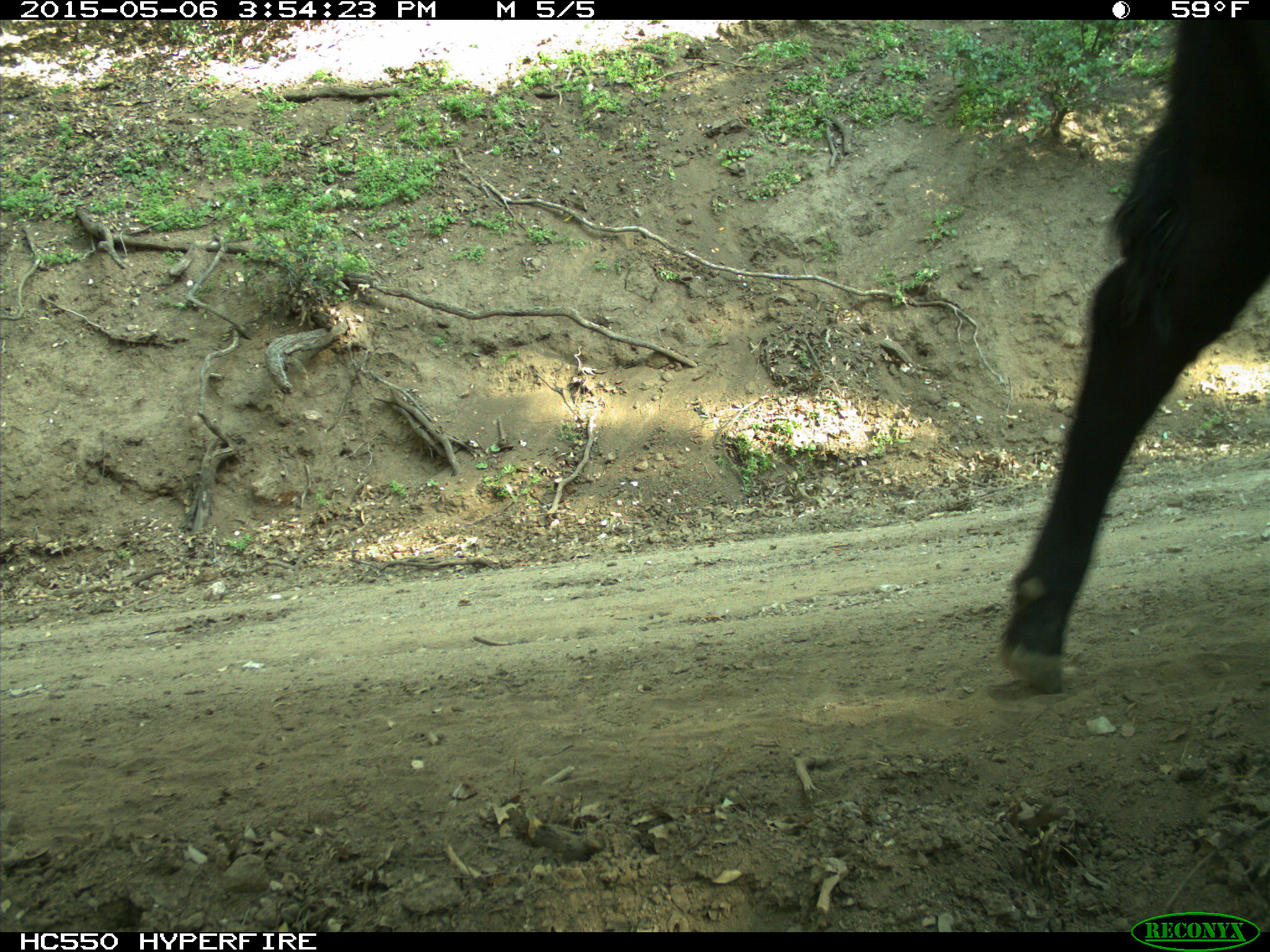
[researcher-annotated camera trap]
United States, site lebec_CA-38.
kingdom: Animalia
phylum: Chordata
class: Mammalia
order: Artiodactyla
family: Bovidae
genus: Bos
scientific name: Bos taurus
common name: domestic cow